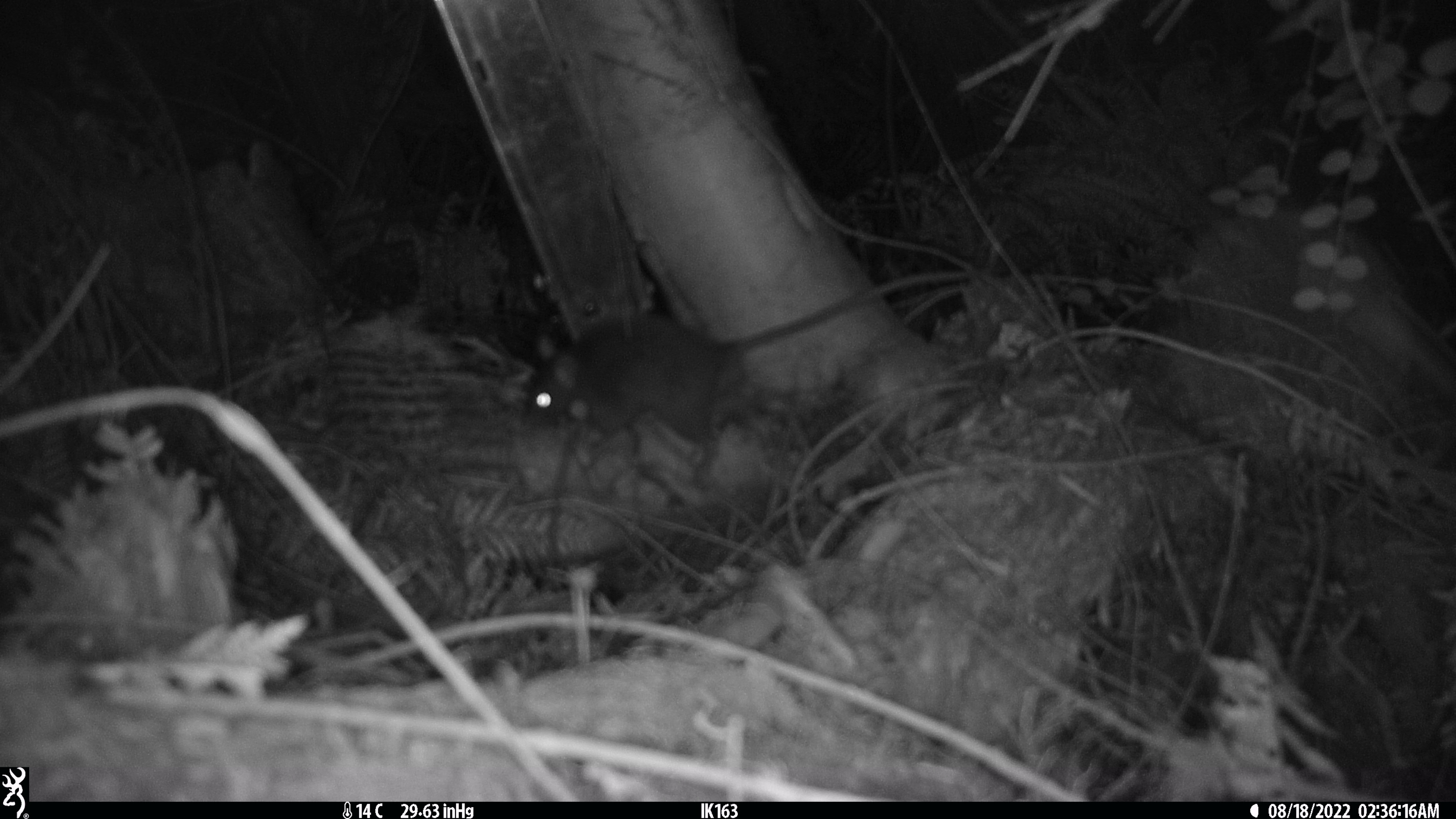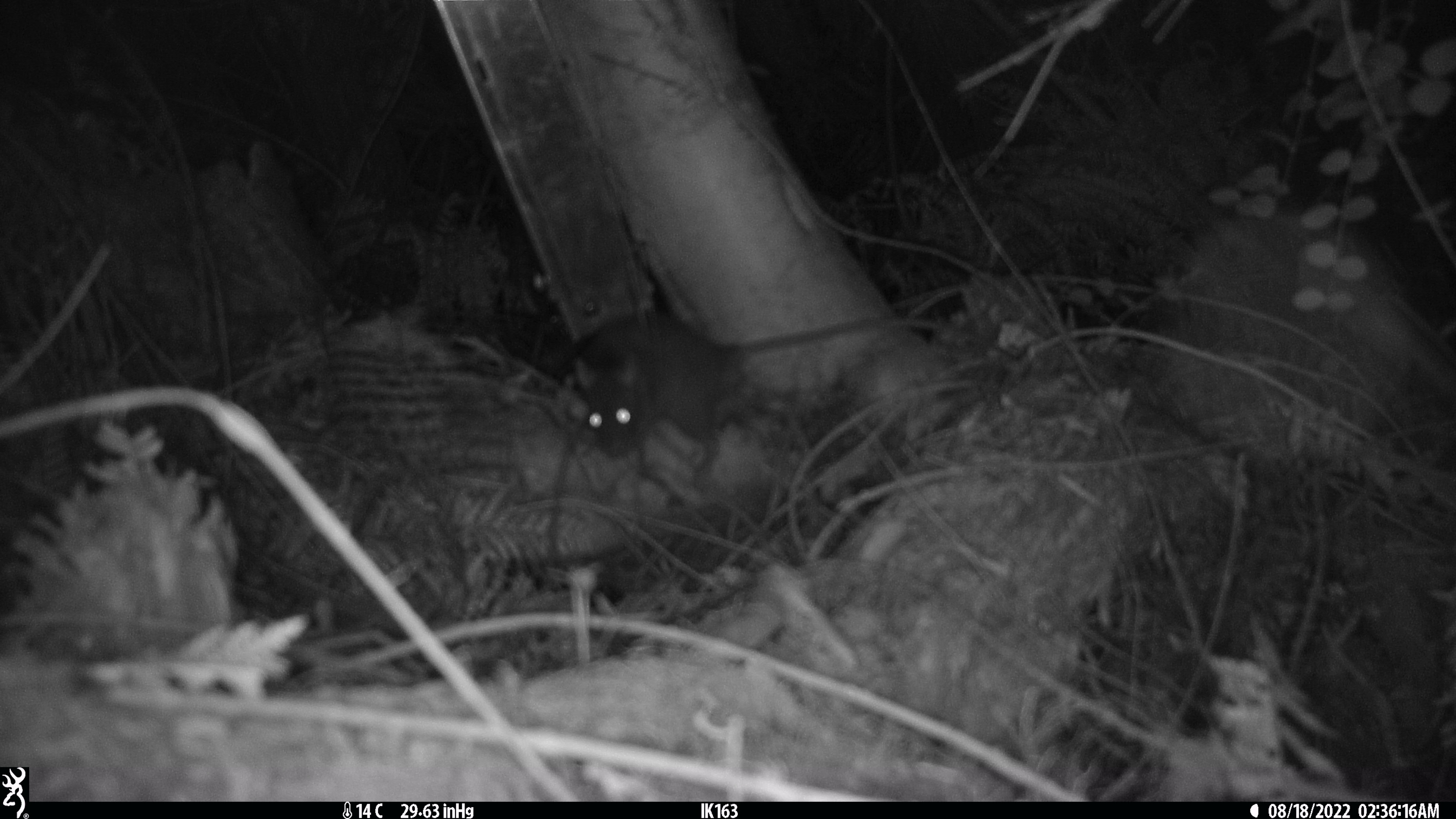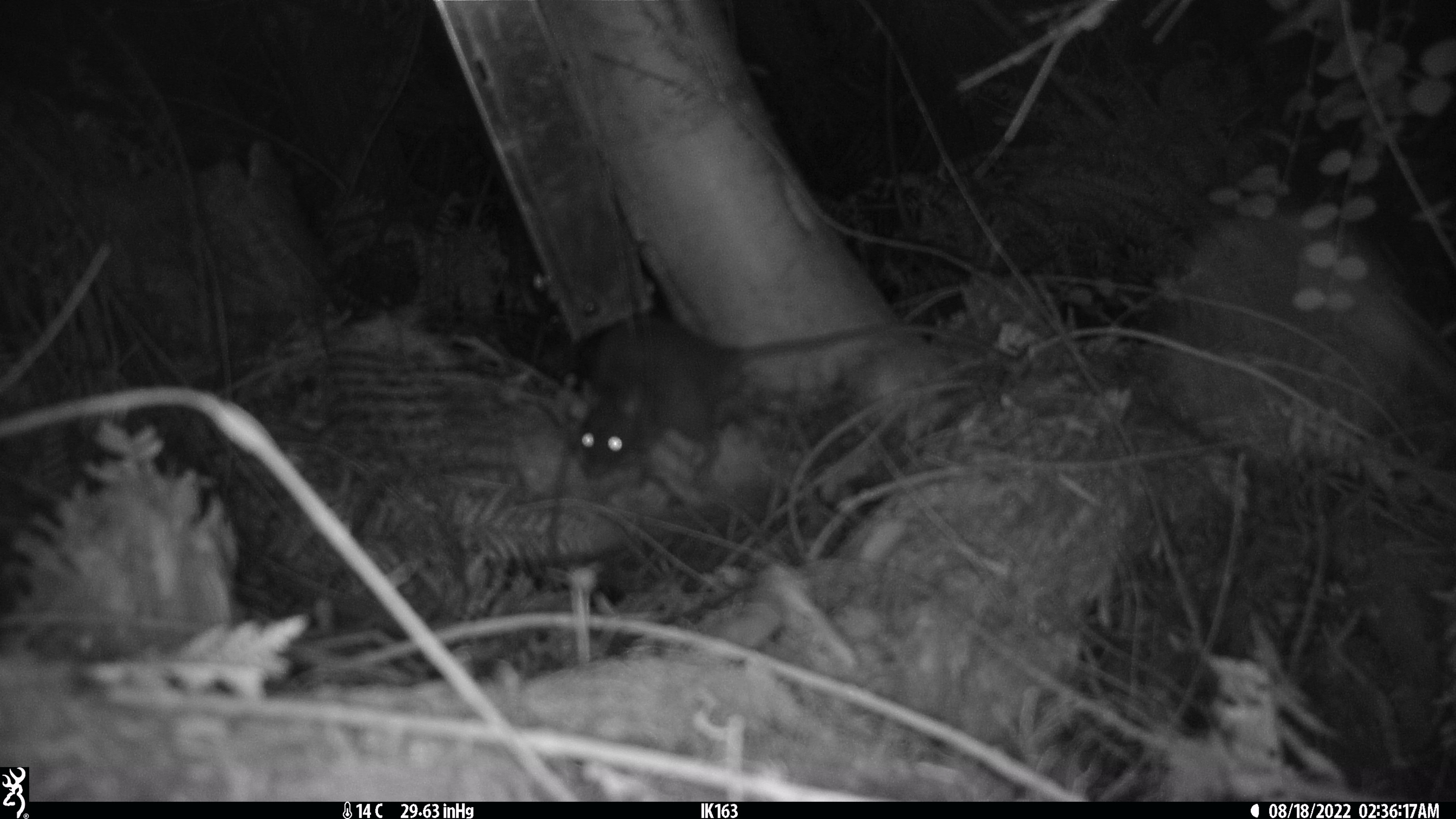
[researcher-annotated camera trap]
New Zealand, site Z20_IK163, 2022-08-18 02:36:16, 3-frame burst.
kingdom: Animalia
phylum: Chordata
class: Mammalia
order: Rodentia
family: Muridae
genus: Rattus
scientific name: Rattus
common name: rat